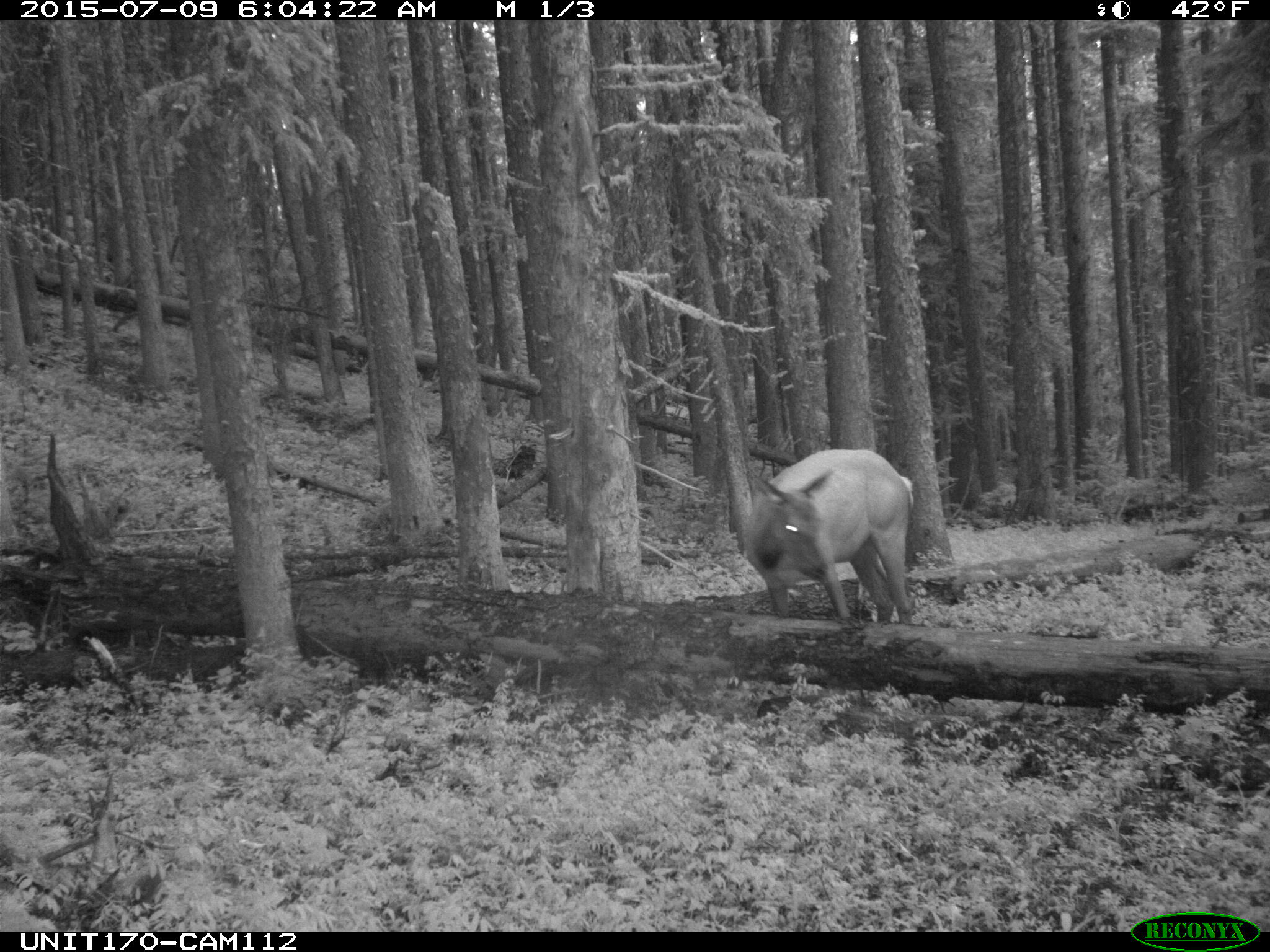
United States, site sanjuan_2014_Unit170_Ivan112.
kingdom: Animalia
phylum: Chordata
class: Mammalia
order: Artiodactyla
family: Cervidae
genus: Cervus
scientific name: Cervus elaphus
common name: red deer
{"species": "Cervus elaphus (red deer)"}